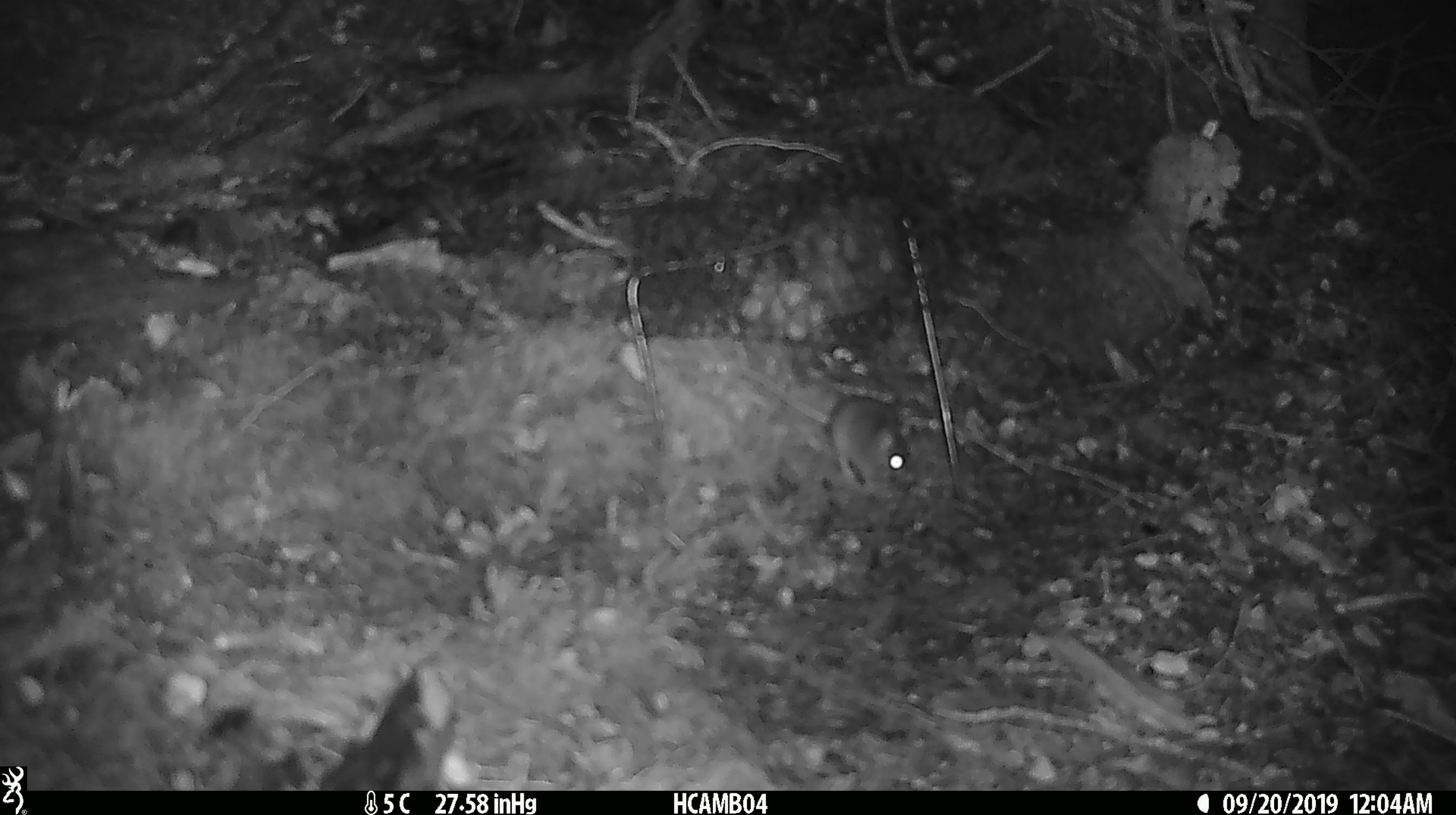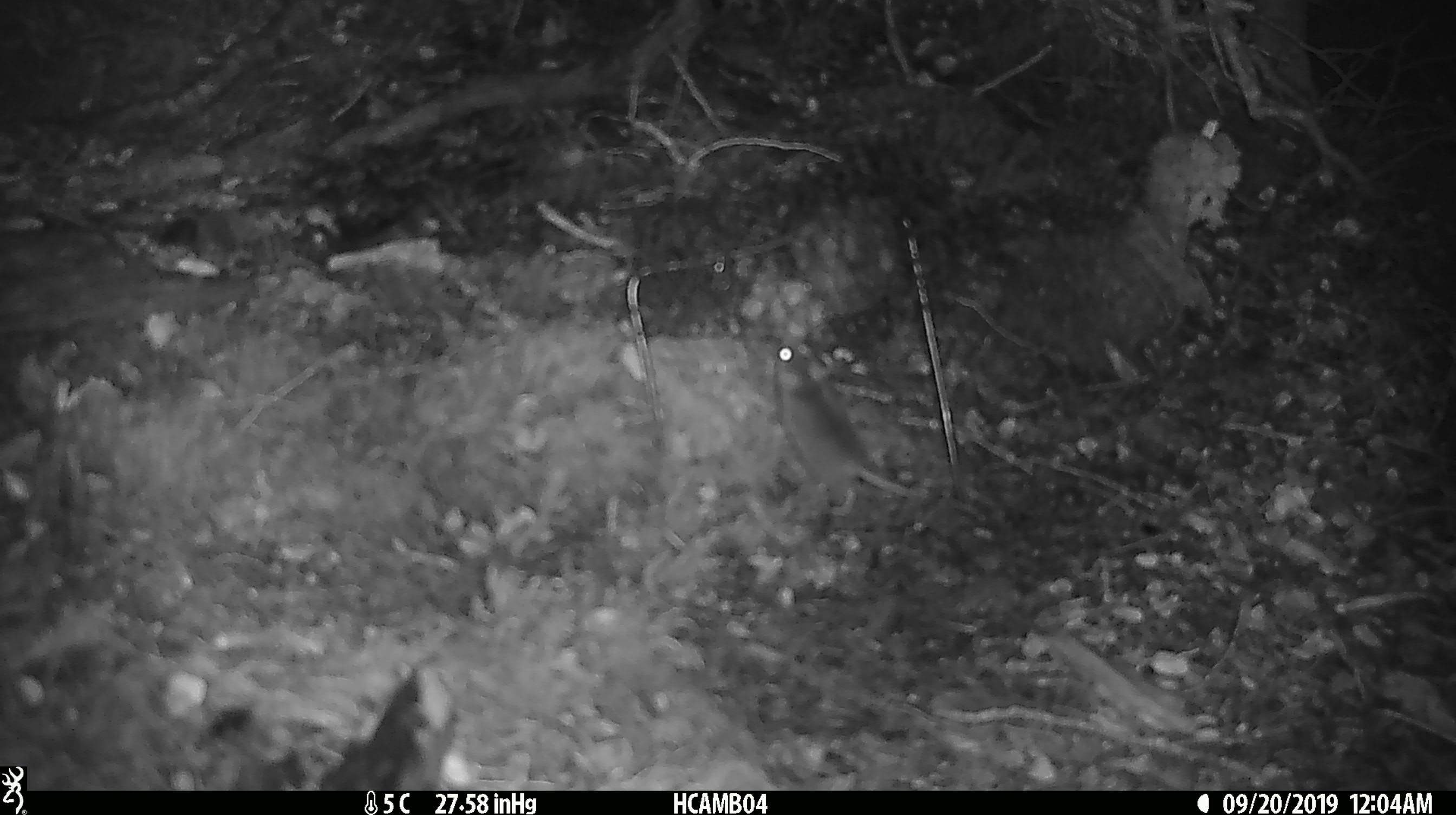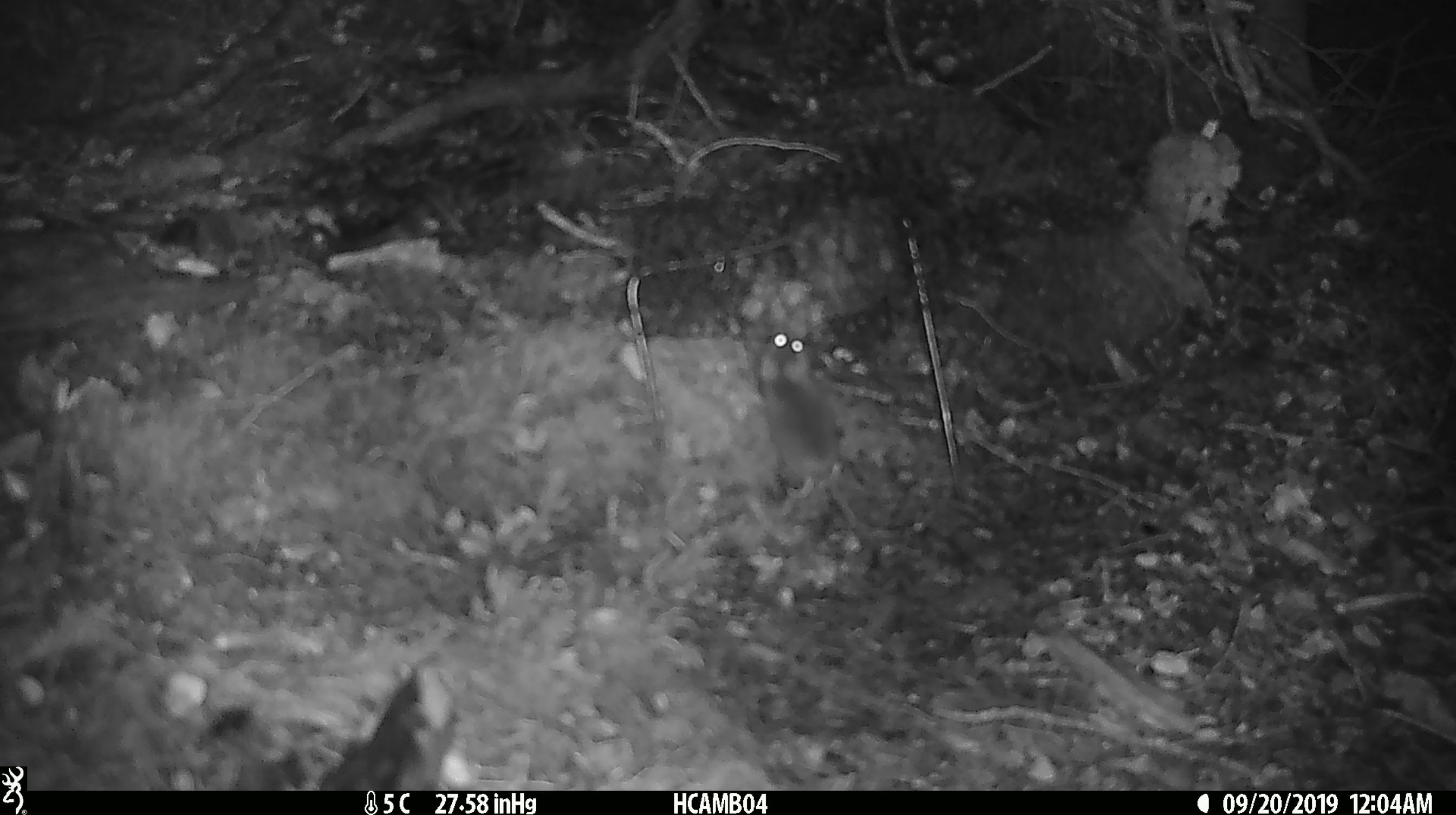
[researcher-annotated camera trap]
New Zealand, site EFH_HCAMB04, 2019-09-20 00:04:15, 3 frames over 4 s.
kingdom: Animalia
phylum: Chordata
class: Mammalia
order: Rodentia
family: Muridae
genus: Mus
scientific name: Mus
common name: mouse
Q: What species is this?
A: Mouse (Mus).